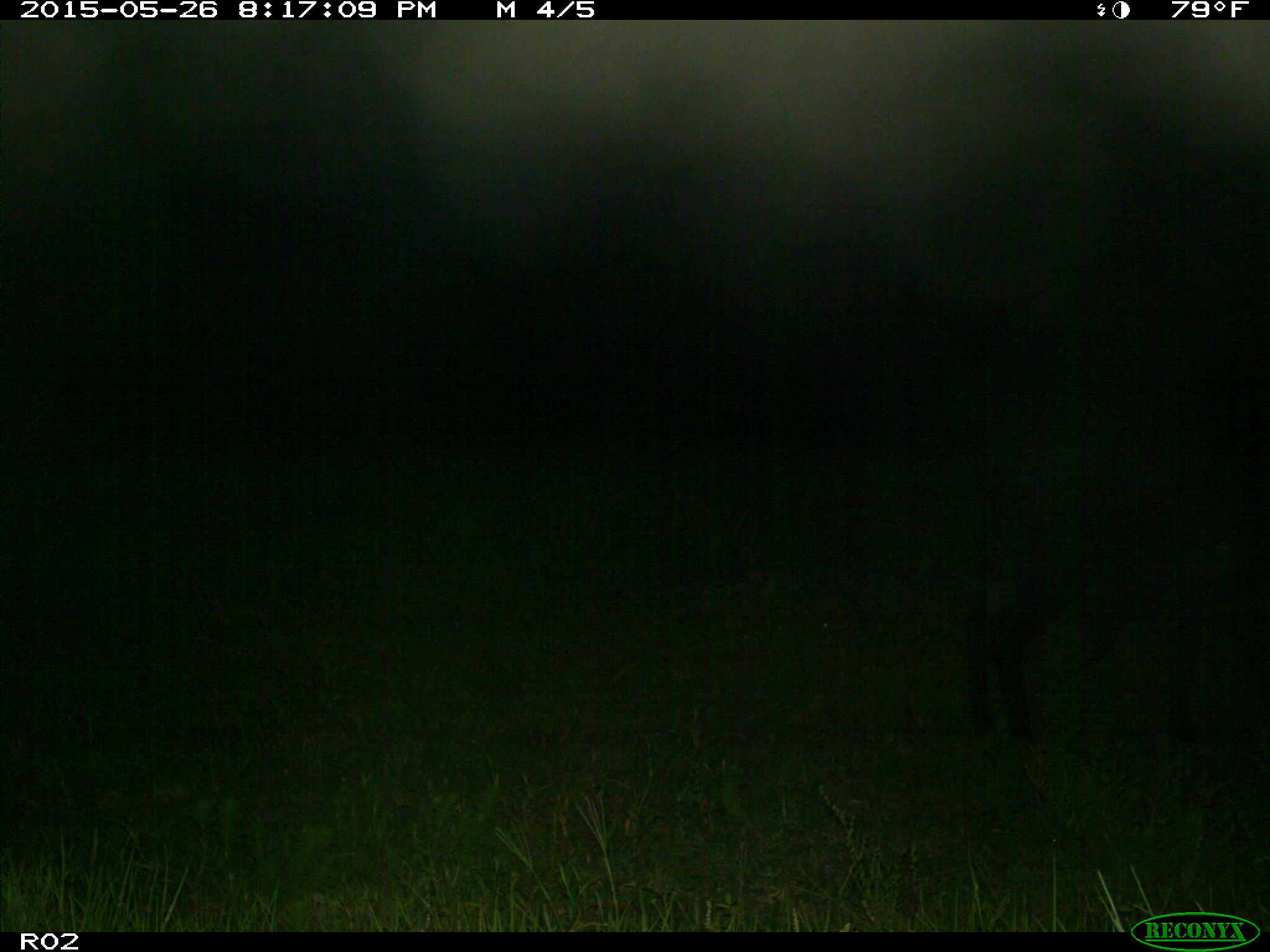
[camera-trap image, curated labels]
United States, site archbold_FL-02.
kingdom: Animalia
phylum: Chordata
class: Mammalia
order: Artiodactyla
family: Bovidae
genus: Bos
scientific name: Bos taurus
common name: domestic cow